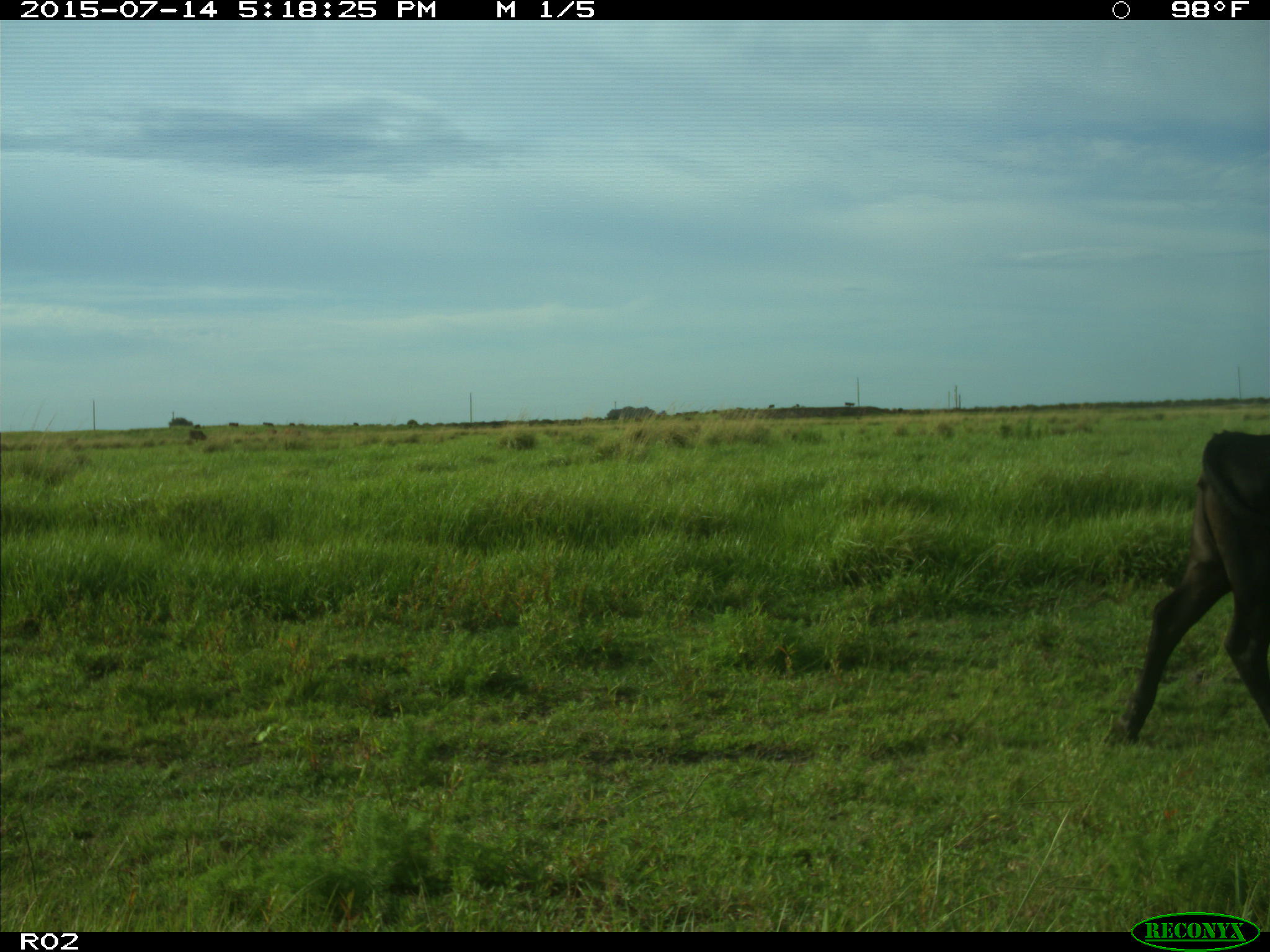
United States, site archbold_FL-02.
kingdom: Animalia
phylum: Chordata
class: Mammalia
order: Artiodactyla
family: Bovidae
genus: Bos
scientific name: Bos taurus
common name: domestic cow